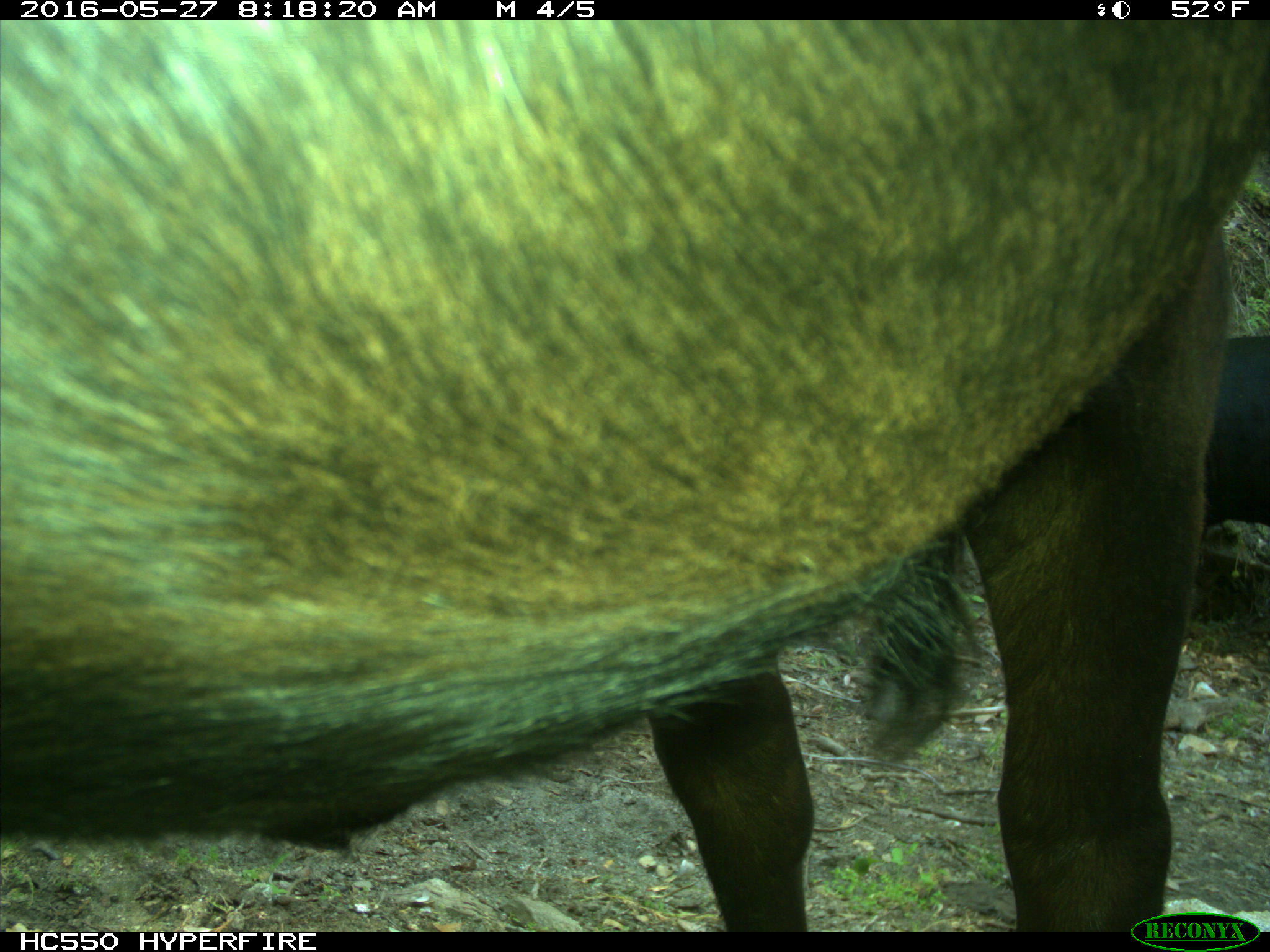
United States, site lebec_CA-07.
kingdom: Animalia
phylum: Chordata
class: Mammalia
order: Artiodactyla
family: Bovidae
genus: Bos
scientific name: Bos taurus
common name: domestic cow